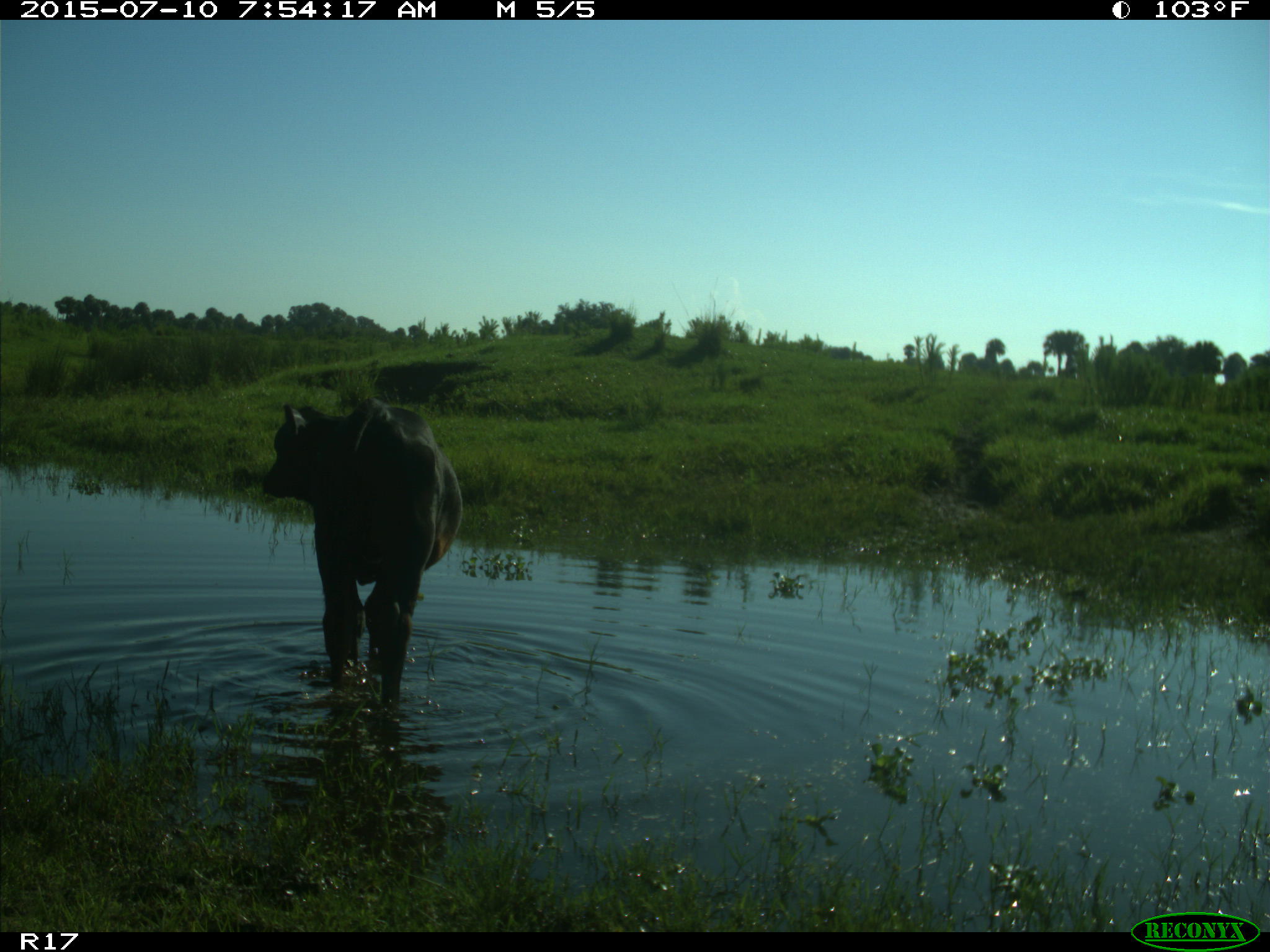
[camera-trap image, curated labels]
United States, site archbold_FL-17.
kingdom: Animalia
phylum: Chordata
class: Mammalia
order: Artiodactyla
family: Bovidae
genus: Bos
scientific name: Bos taurus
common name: domestic cow